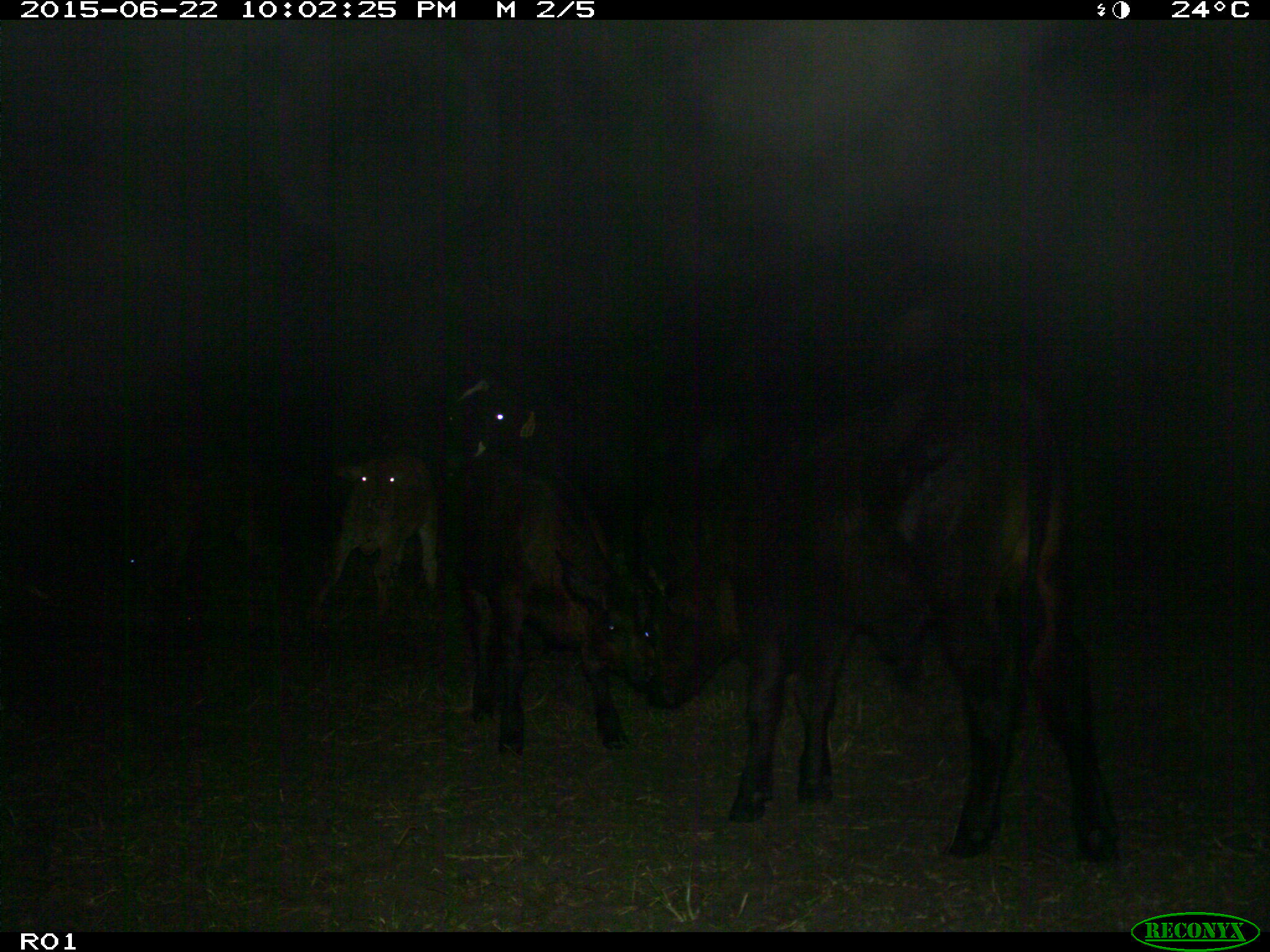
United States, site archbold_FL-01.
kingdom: Animalia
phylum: Chordata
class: Mammalia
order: Artiodactyla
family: Bovidae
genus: Bos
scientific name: Bos taurus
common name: domestic cow